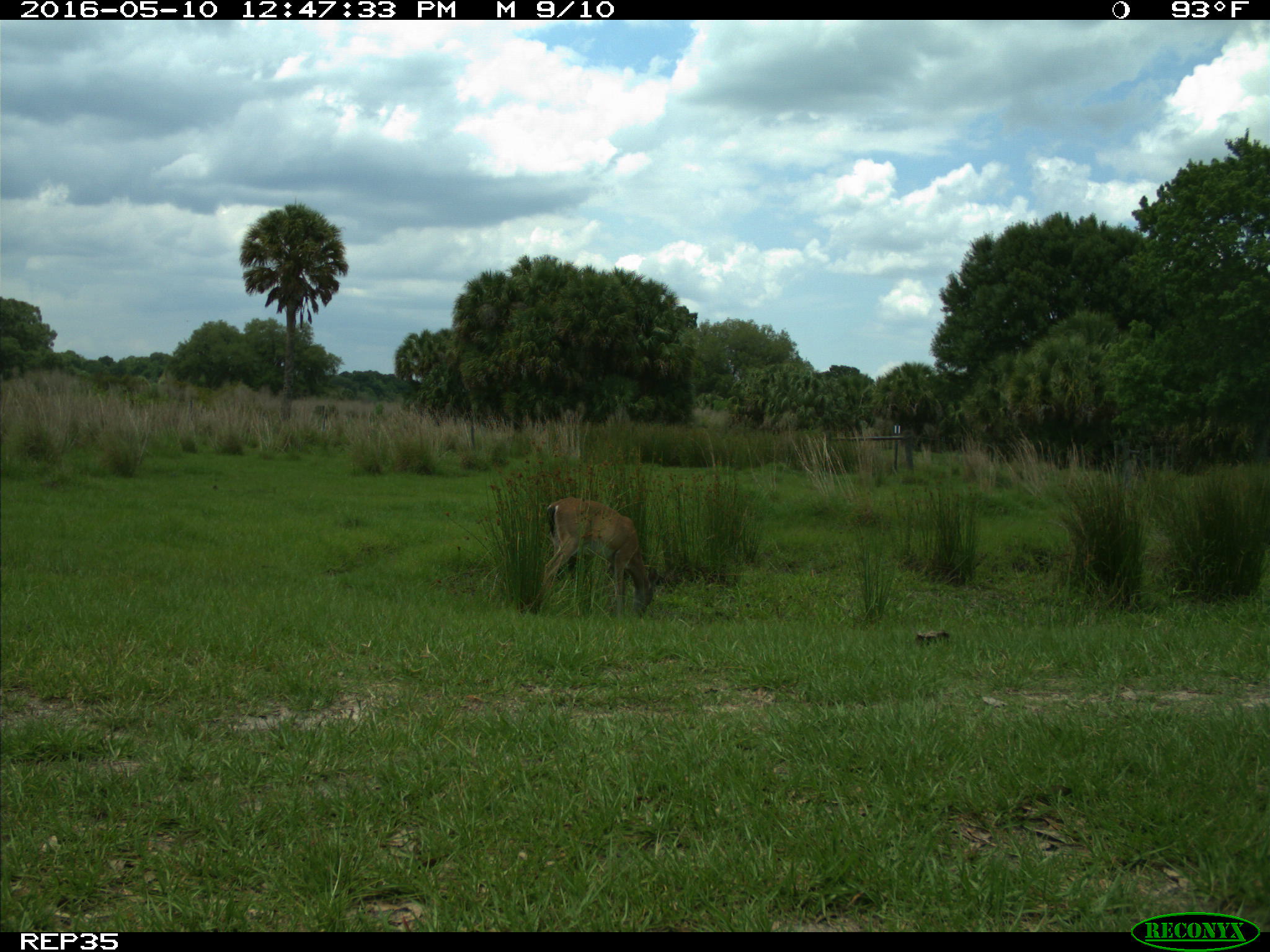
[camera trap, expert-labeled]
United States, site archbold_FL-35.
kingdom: Animalia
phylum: Chordata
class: Mammalia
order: Artiodactyla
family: Cervidae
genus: Odocoileus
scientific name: Odocoileus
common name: deer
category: unidentified deer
Unidentified deer (deer) (Odocoileus).